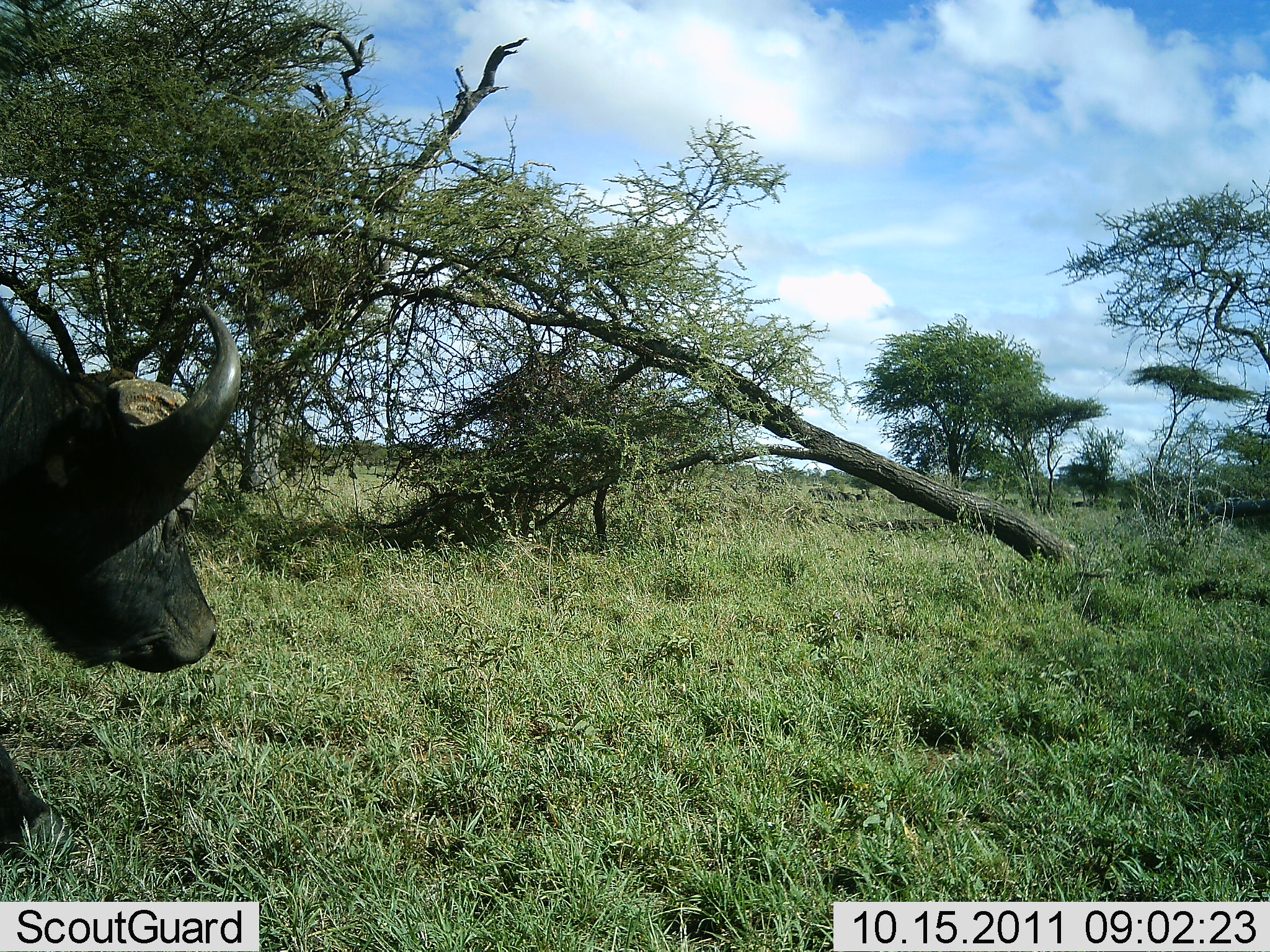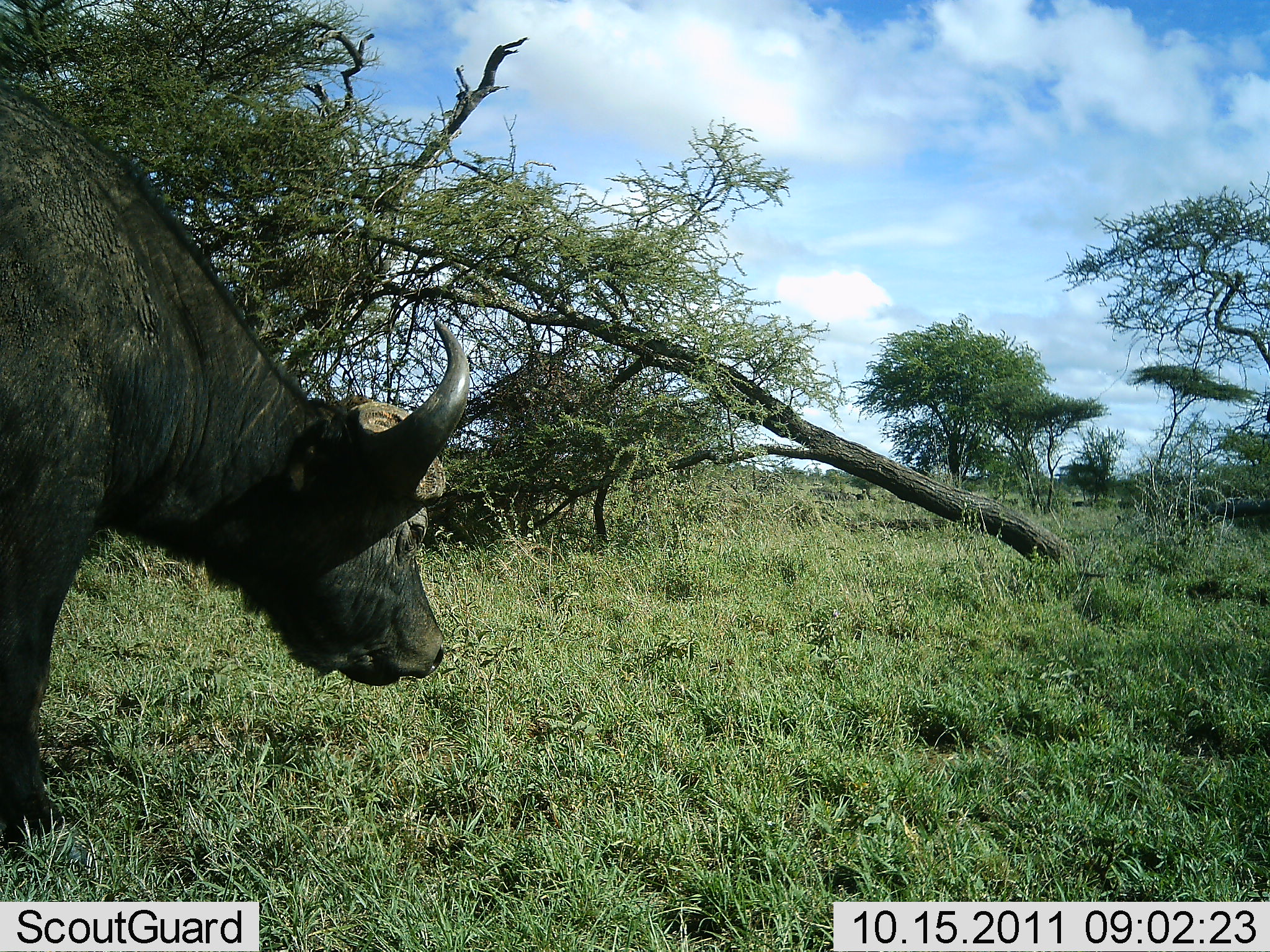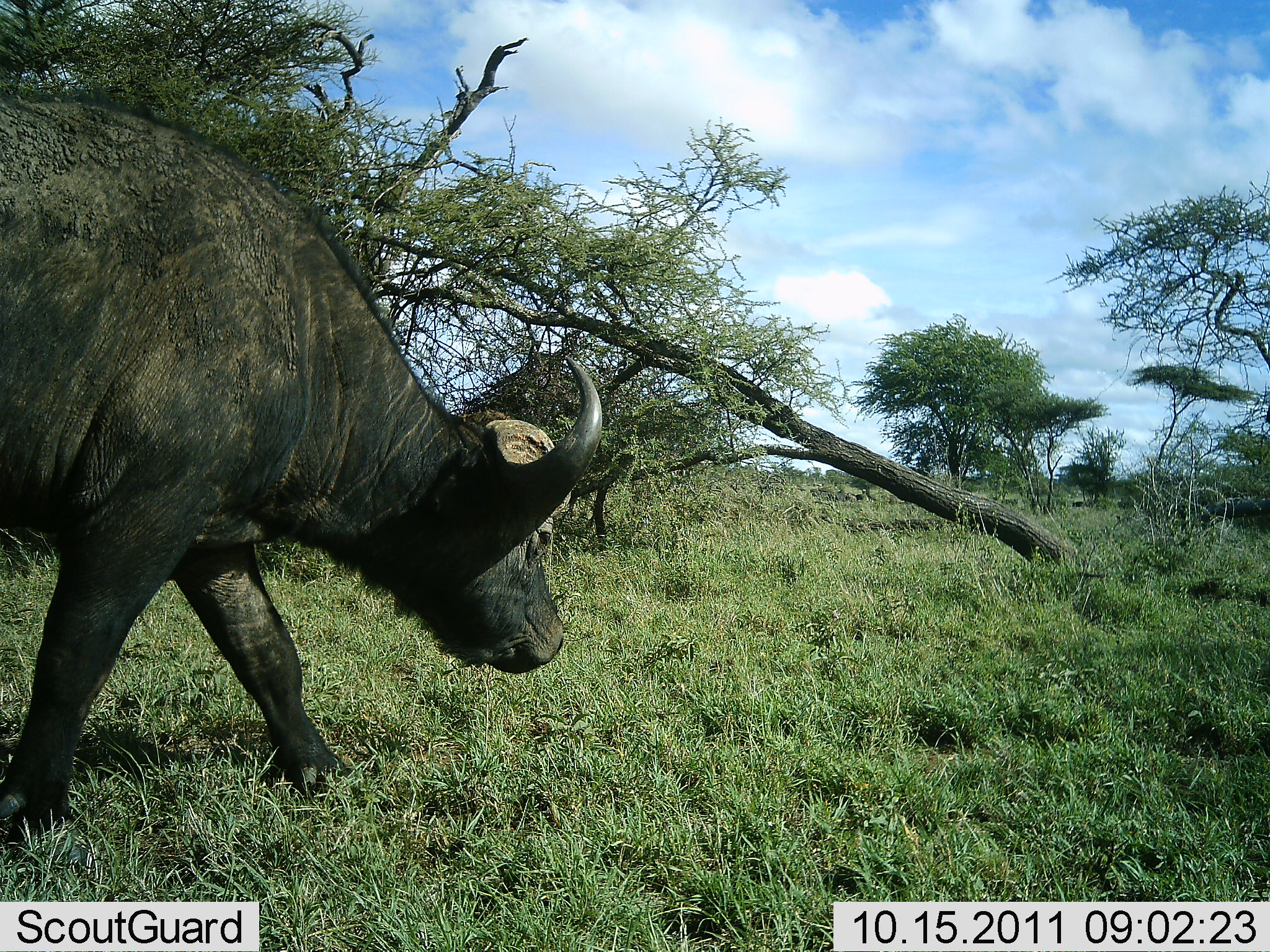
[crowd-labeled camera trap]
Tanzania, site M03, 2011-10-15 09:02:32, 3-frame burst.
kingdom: Animalia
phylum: Chordata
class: Mammalia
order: Artiodactyla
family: Bovidae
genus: Syncerus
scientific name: Syncerus caffer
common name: cape buffalo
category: buffalo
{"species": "buffalo (cape buffalo) (Syncerus caffer)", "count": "1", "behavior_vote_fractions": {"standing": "6%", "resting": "0%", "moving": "88%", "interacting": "0%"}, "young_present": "0%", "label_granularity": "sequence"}